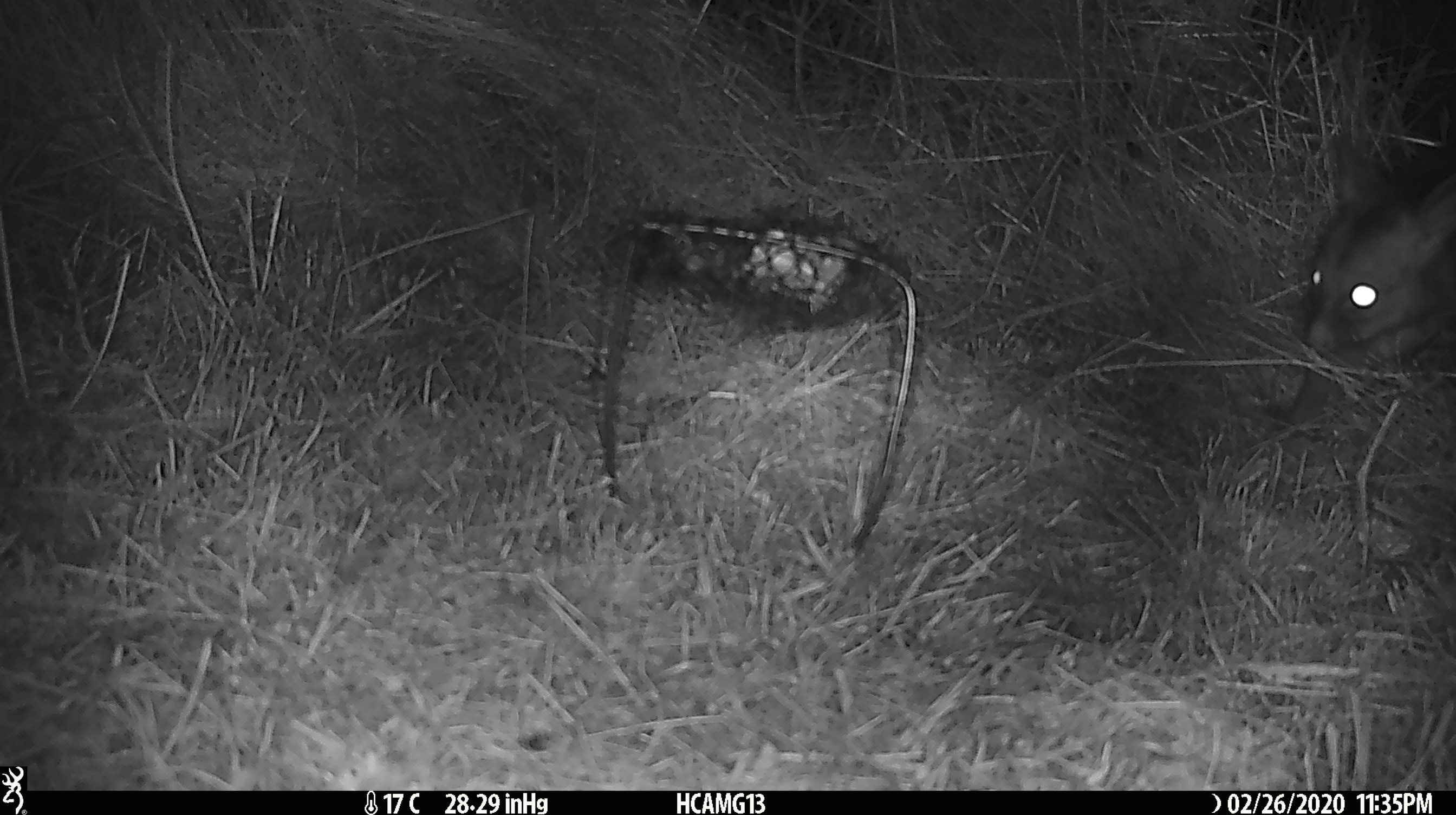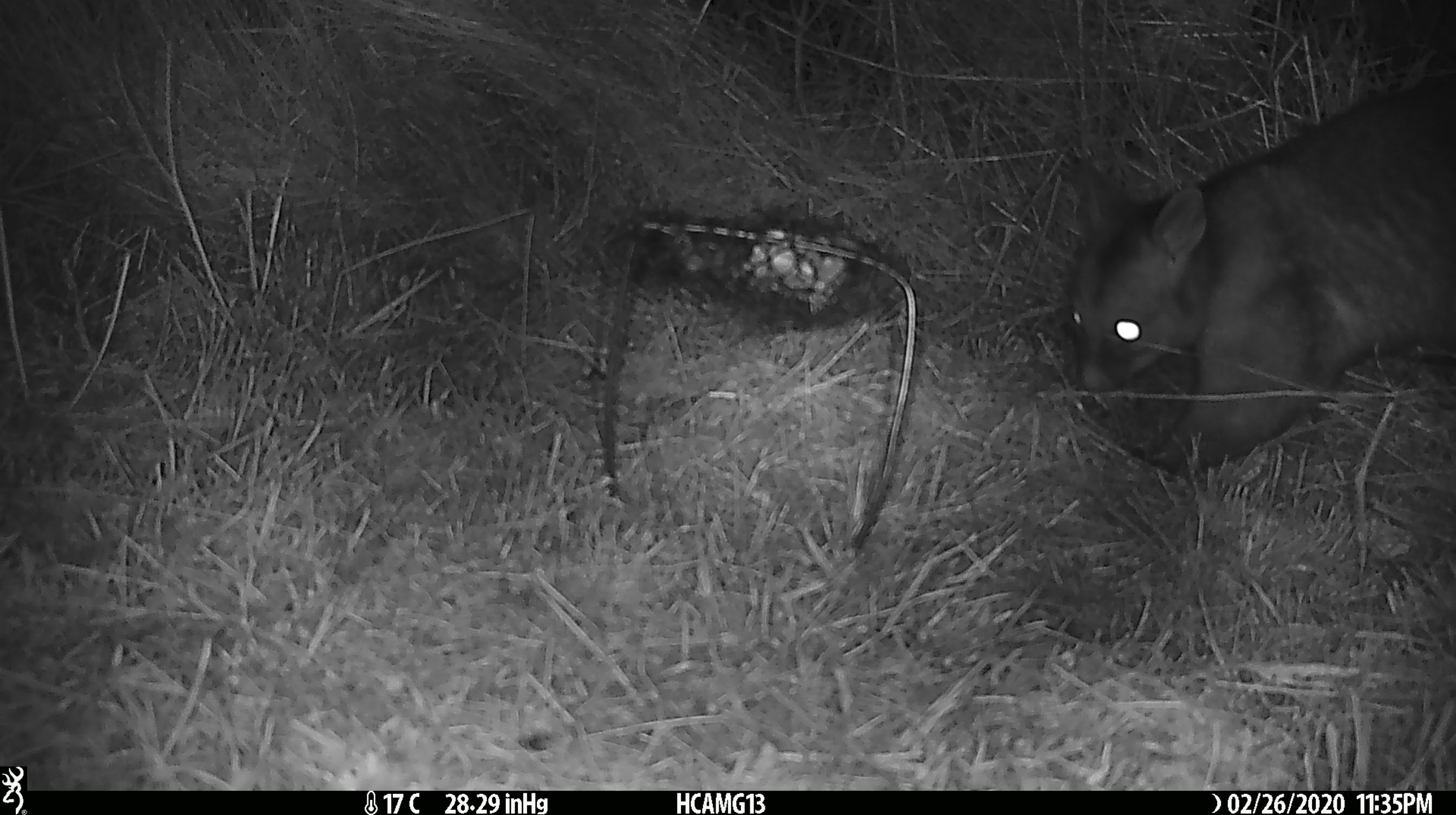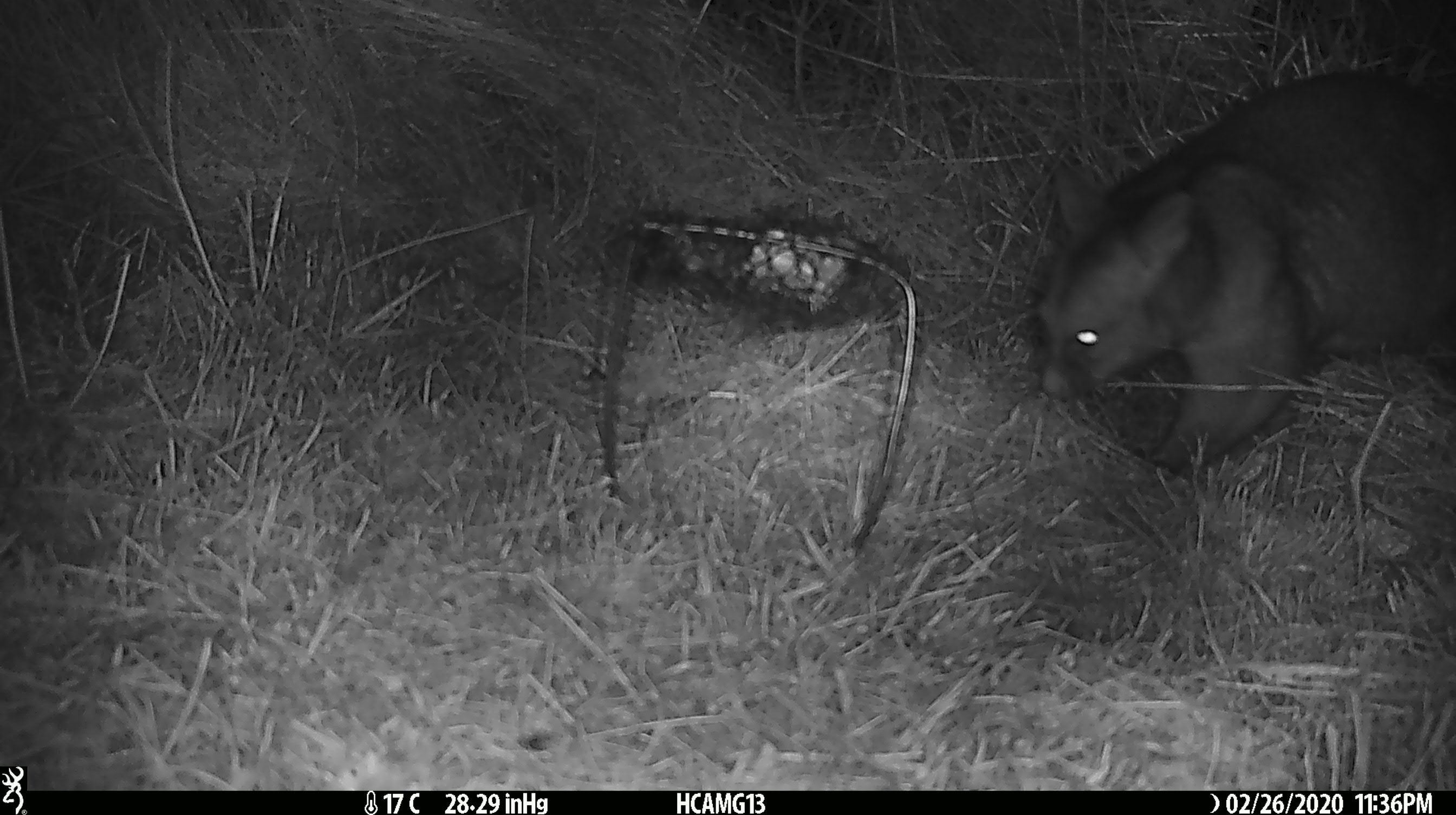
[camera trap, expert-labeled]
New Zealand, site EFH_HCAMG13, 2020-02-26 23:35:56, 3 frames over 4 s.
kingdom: Animalia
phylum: Chordata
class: Mammalia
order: Diprotodontia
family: Phalangeridae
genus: Trichosurus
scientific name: Trichosurus vulpecula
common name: common brushtail possum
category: possum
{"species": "possum (common brushtail possum) (Trichosurus vulpecula)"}